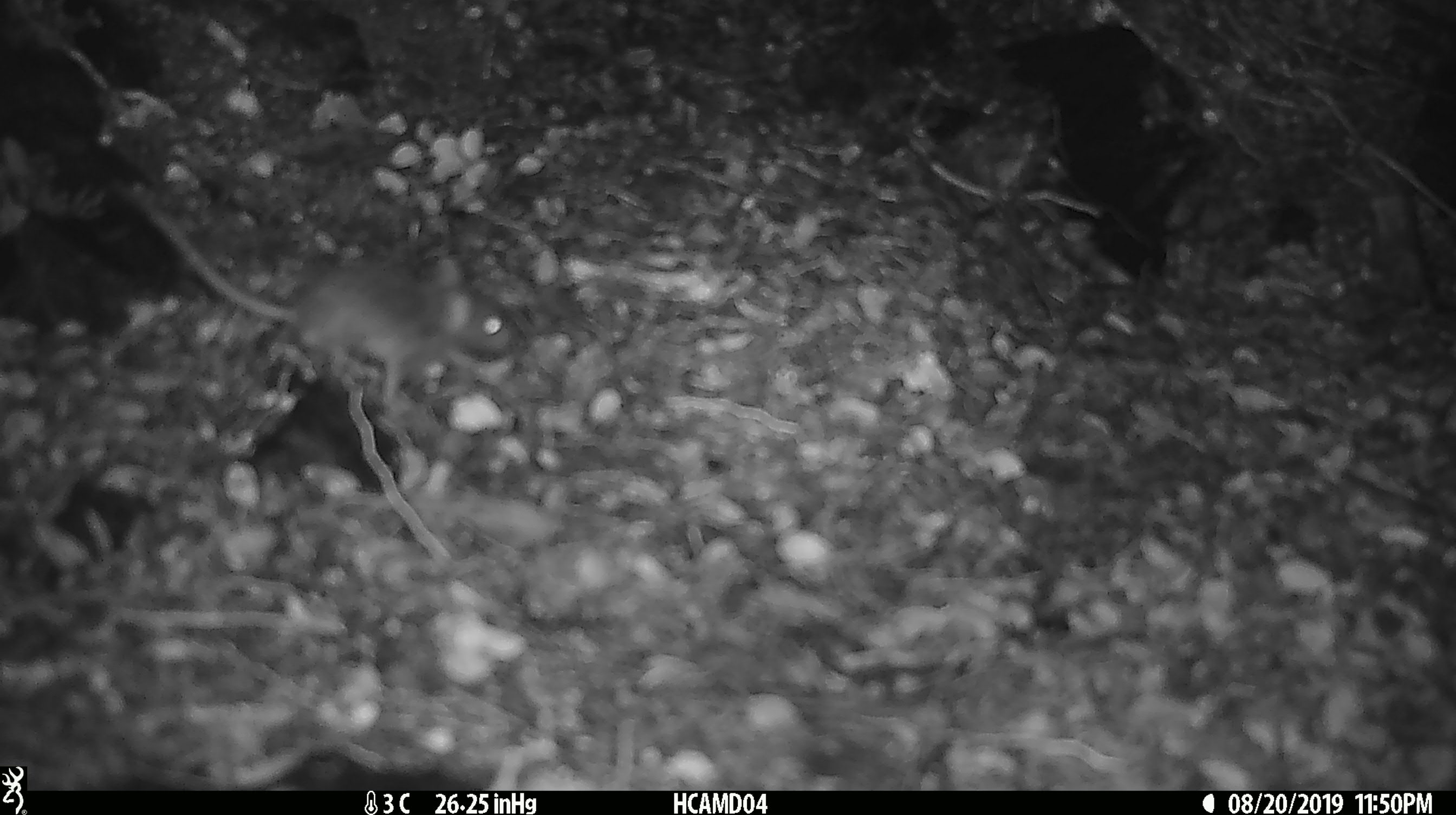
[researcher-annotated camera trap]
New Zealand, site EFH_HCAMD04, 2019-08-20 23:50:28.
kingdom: Animalia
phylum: Chordata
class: Mammalia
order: Rodentia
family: Muridae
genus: Mus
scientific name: Mus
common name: mouse